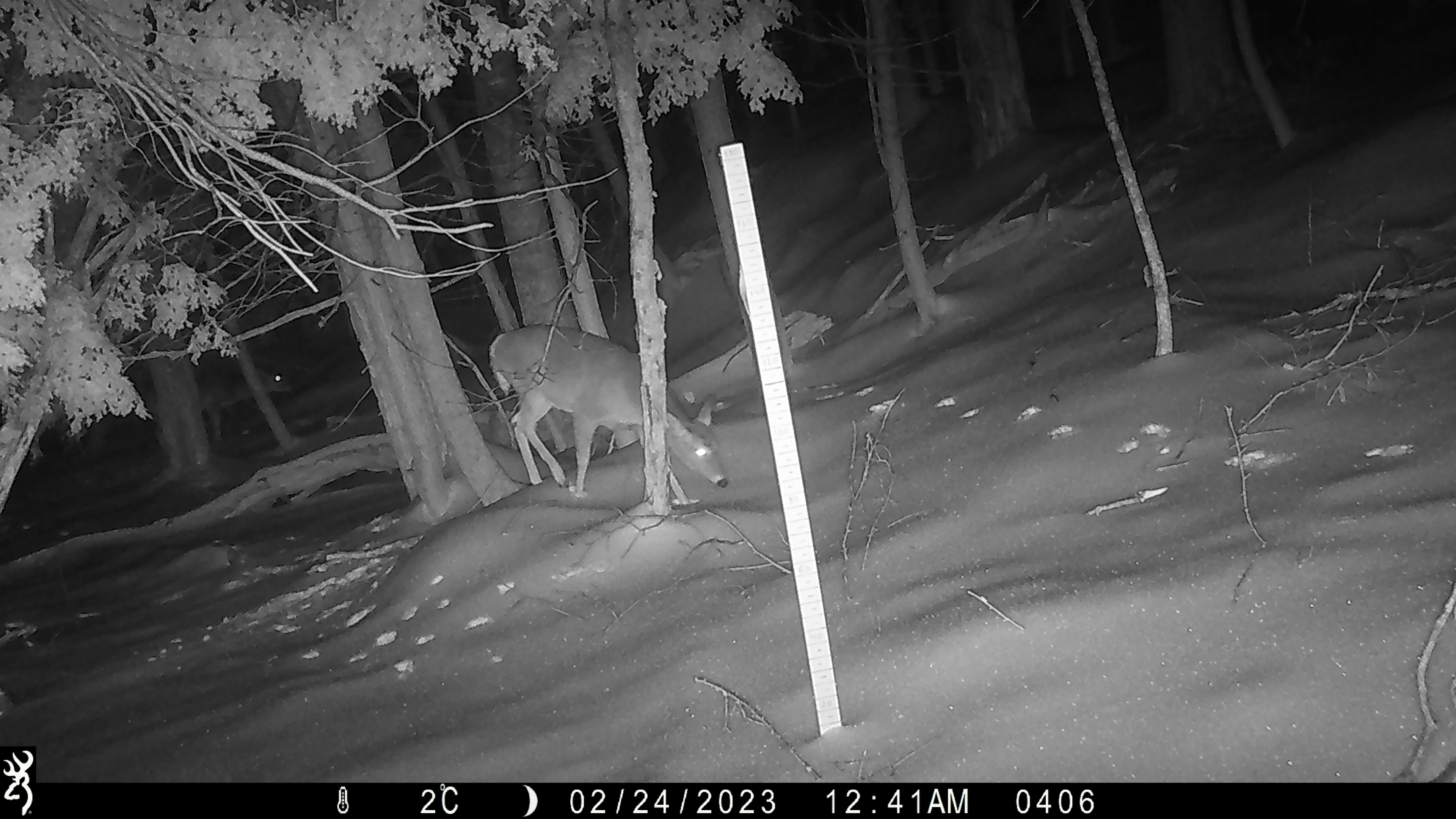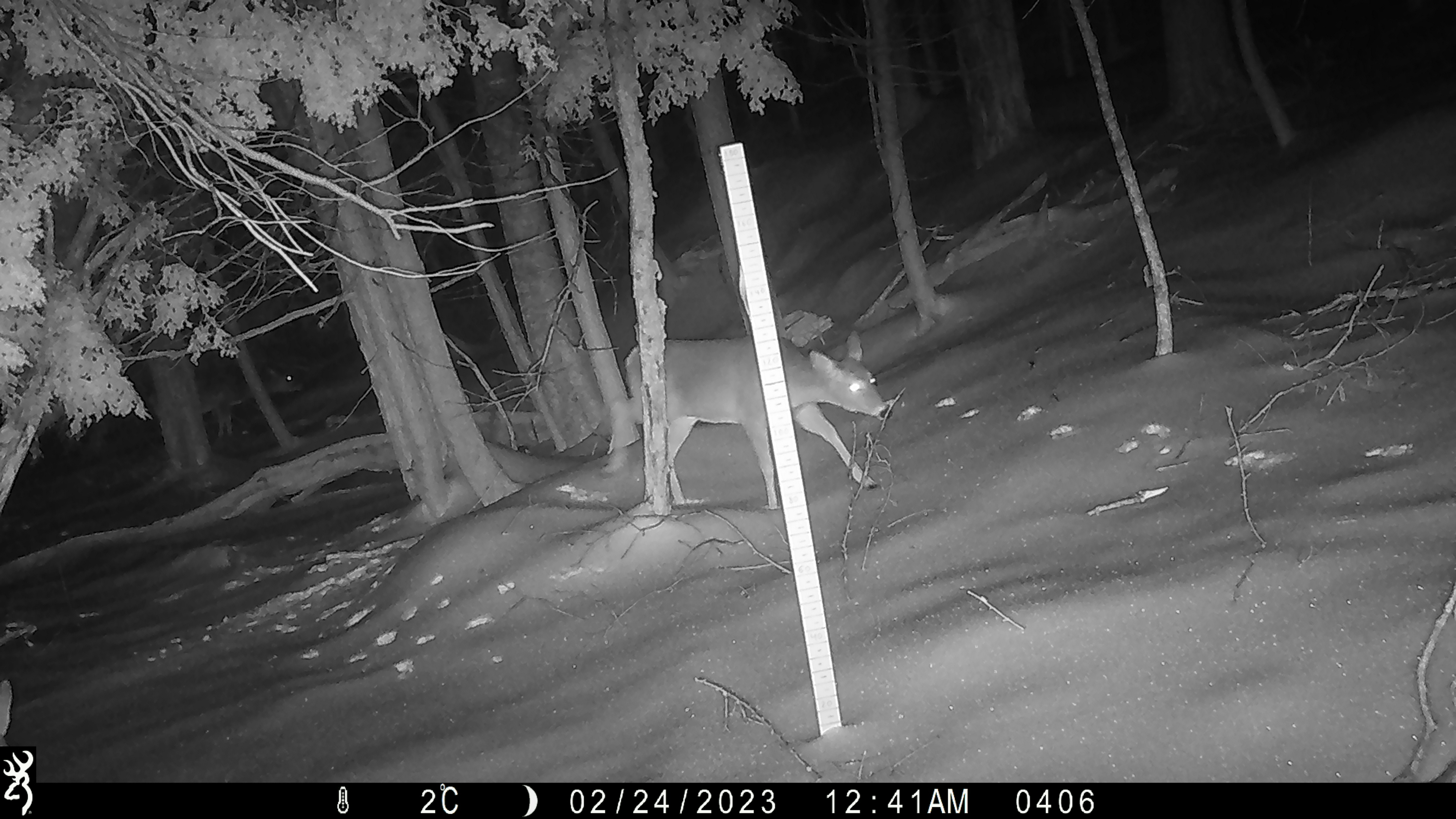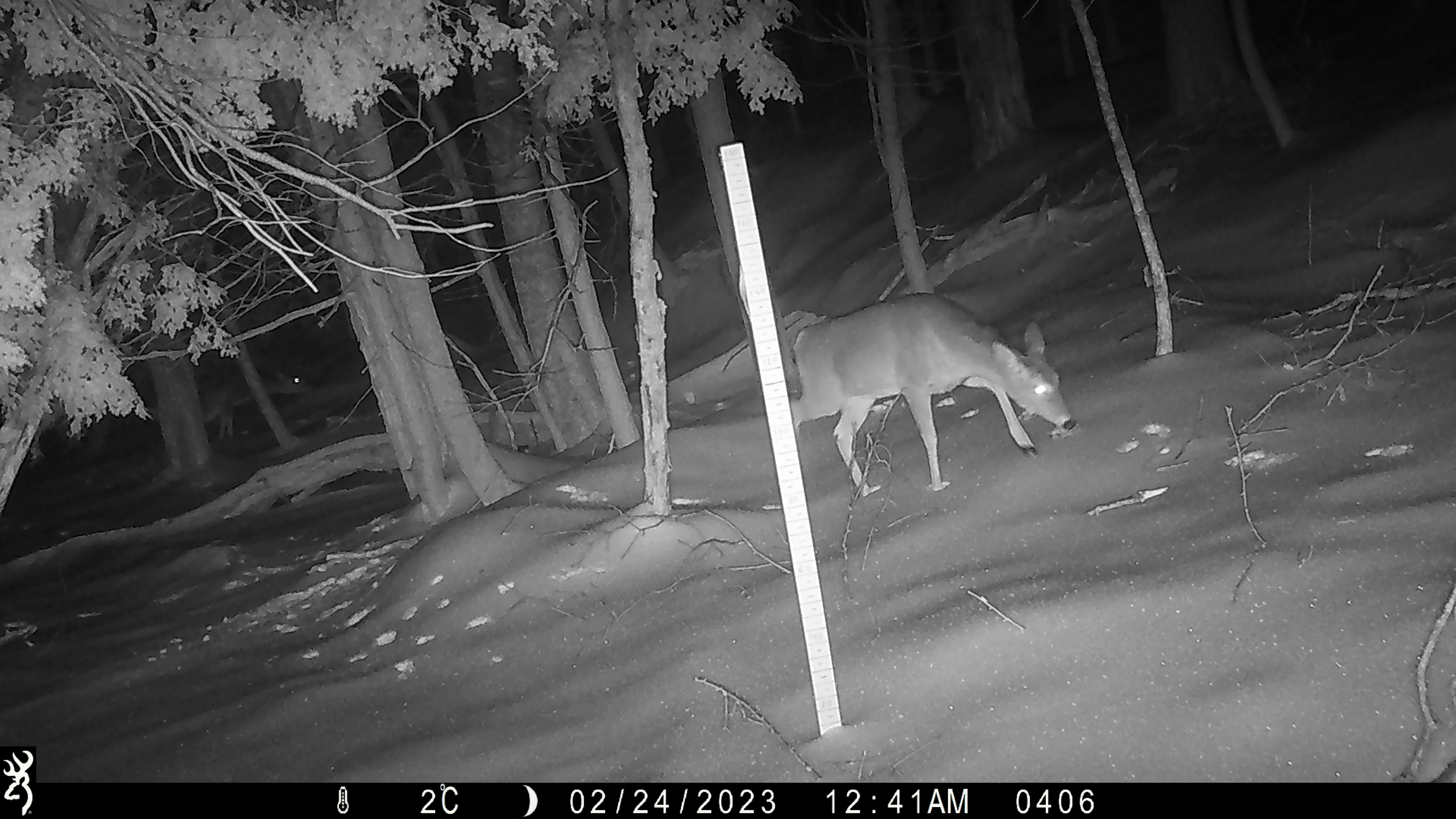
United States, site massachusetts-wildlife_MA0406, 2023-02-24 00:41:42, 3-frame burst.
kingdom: Animalia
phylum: Chordata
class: Mammalia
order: Artiodactyla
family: Cervidae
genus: Odocoileus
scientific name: Odocoileus virginianus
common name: white-tailed deer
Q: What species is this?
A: White-tailed deer (Odocoileus virginianus).